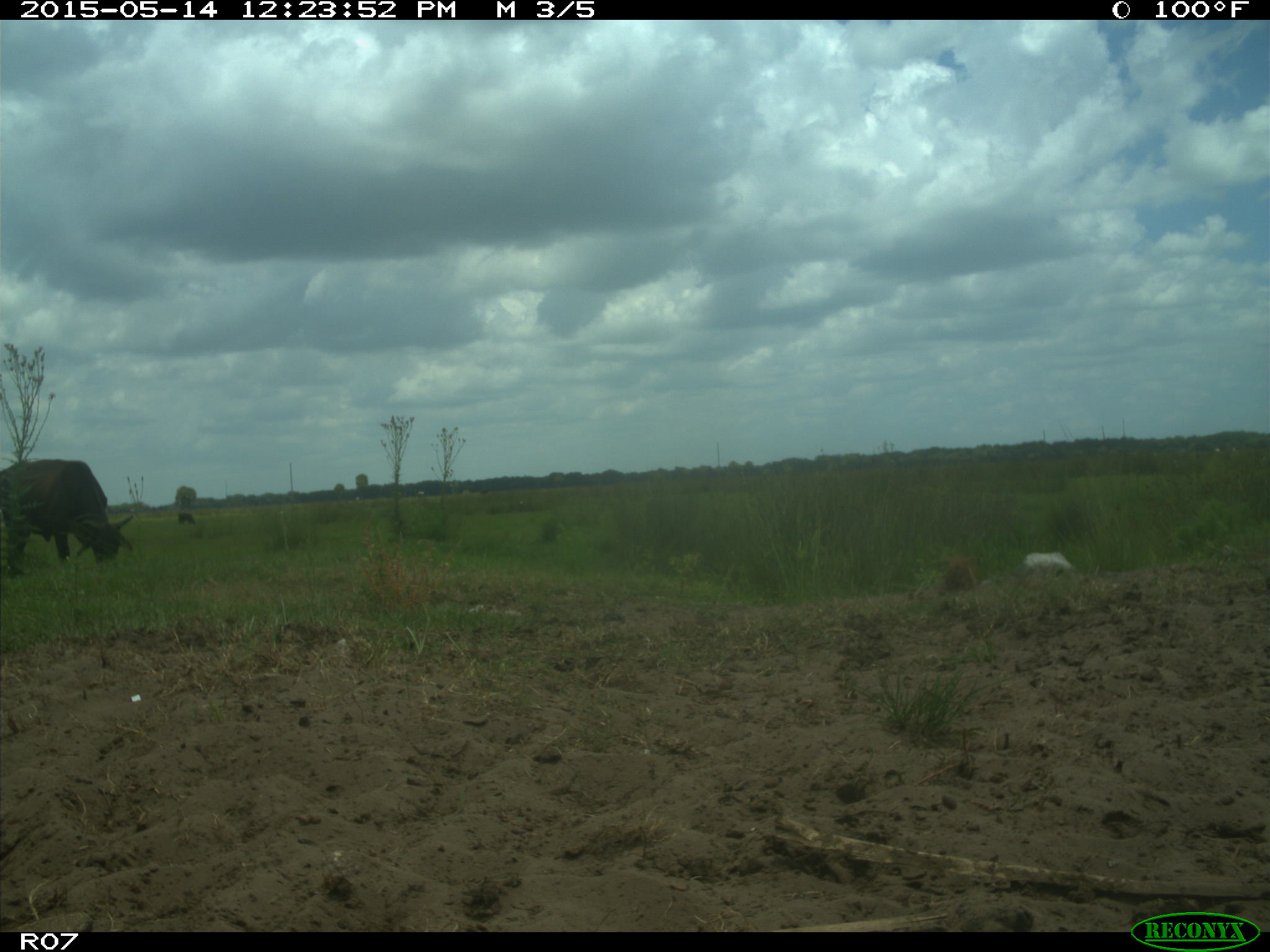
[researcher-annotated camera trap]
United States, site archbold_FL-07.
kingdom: Animalia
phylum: Chordata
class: Mammalia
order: Artiodactyla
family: Bovidae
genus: Bos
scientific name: Bos taurus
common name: domestic cow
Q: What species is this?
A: Bos taurus (domestic cow).